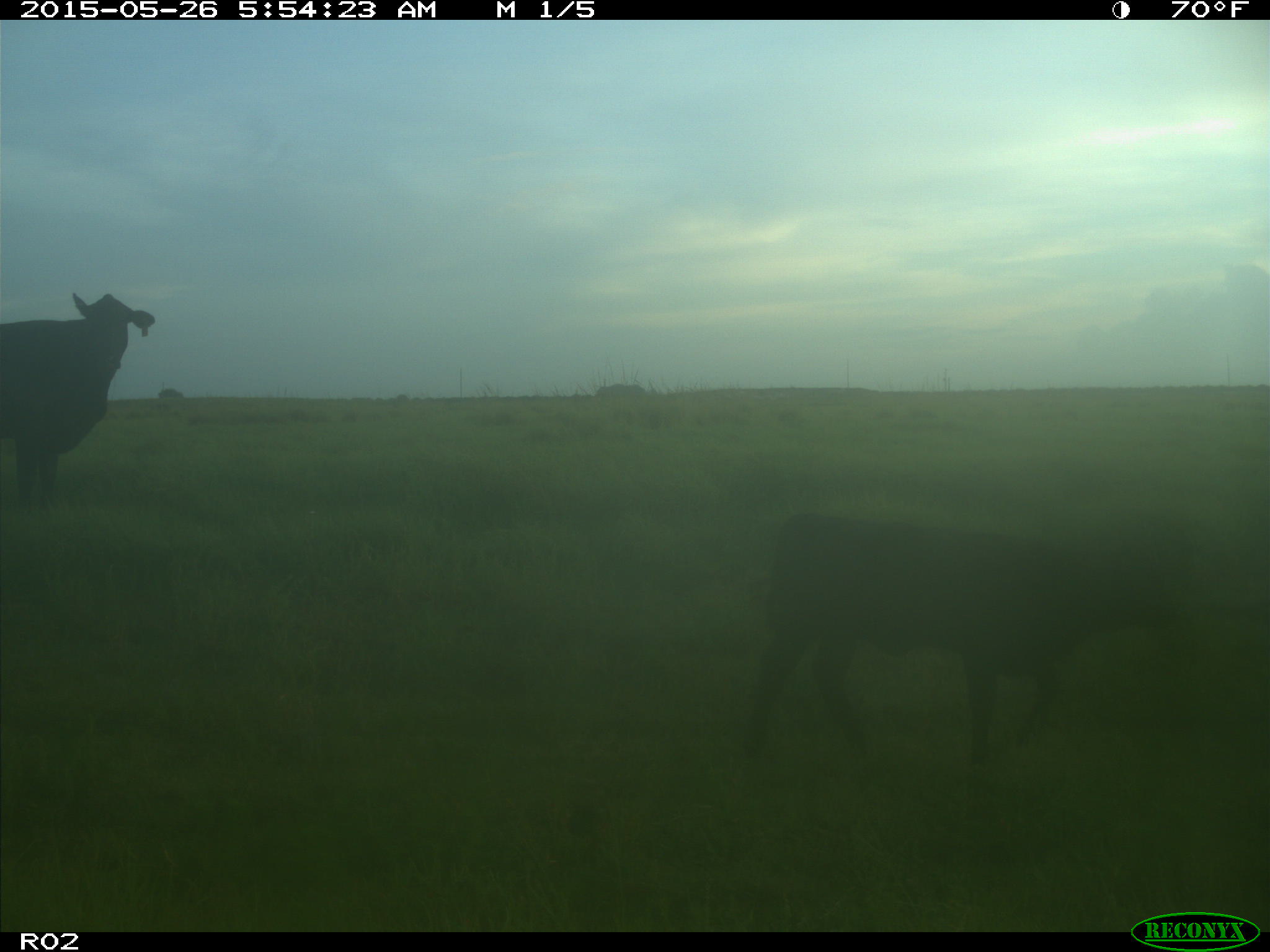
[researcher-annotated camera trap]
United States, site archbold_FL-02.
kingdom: Animalia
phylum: Chordata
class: Mammalia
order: Artiodactyla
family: Bovidae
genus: Bos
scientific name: Bos taurus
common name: domestic cow